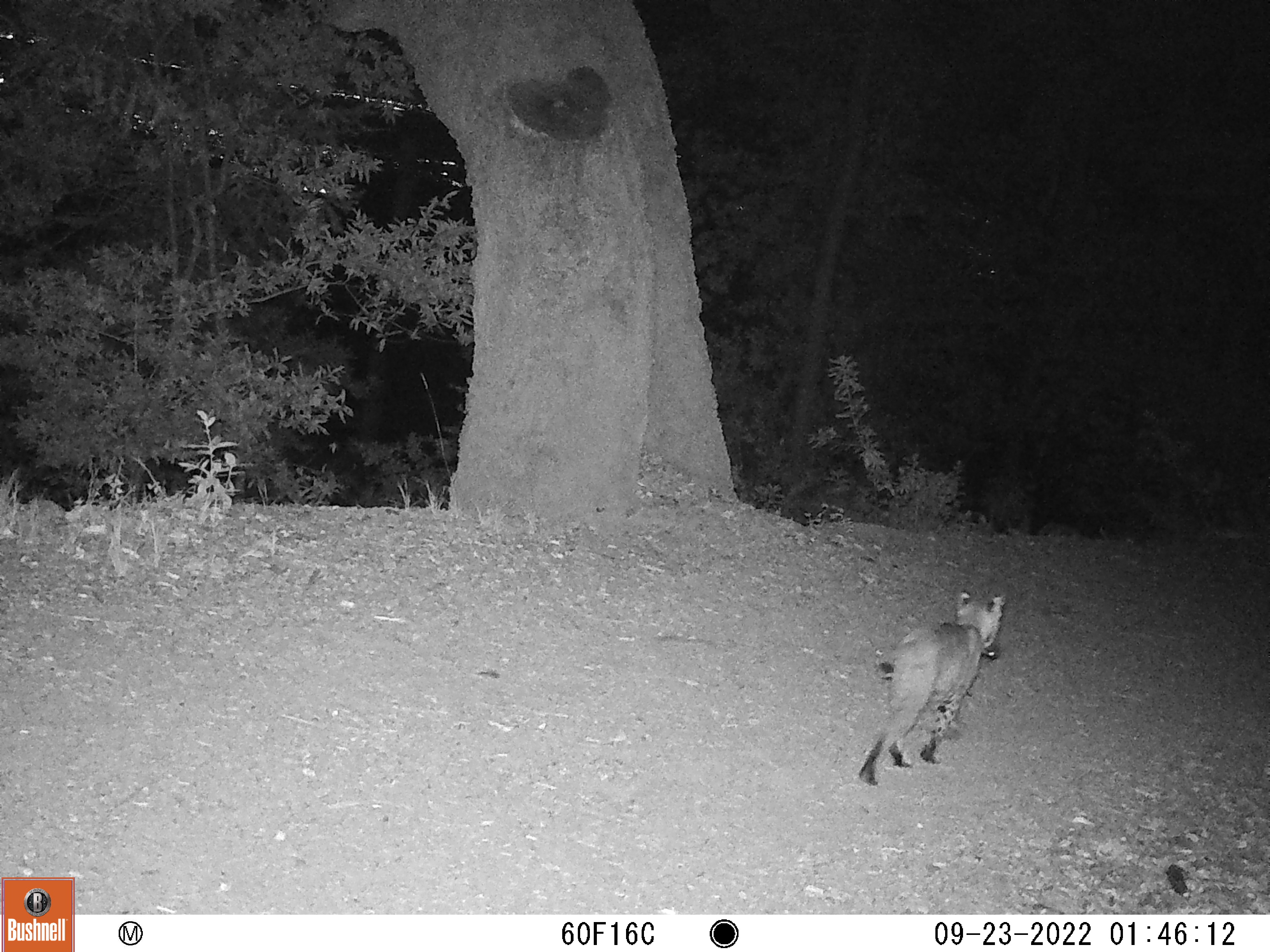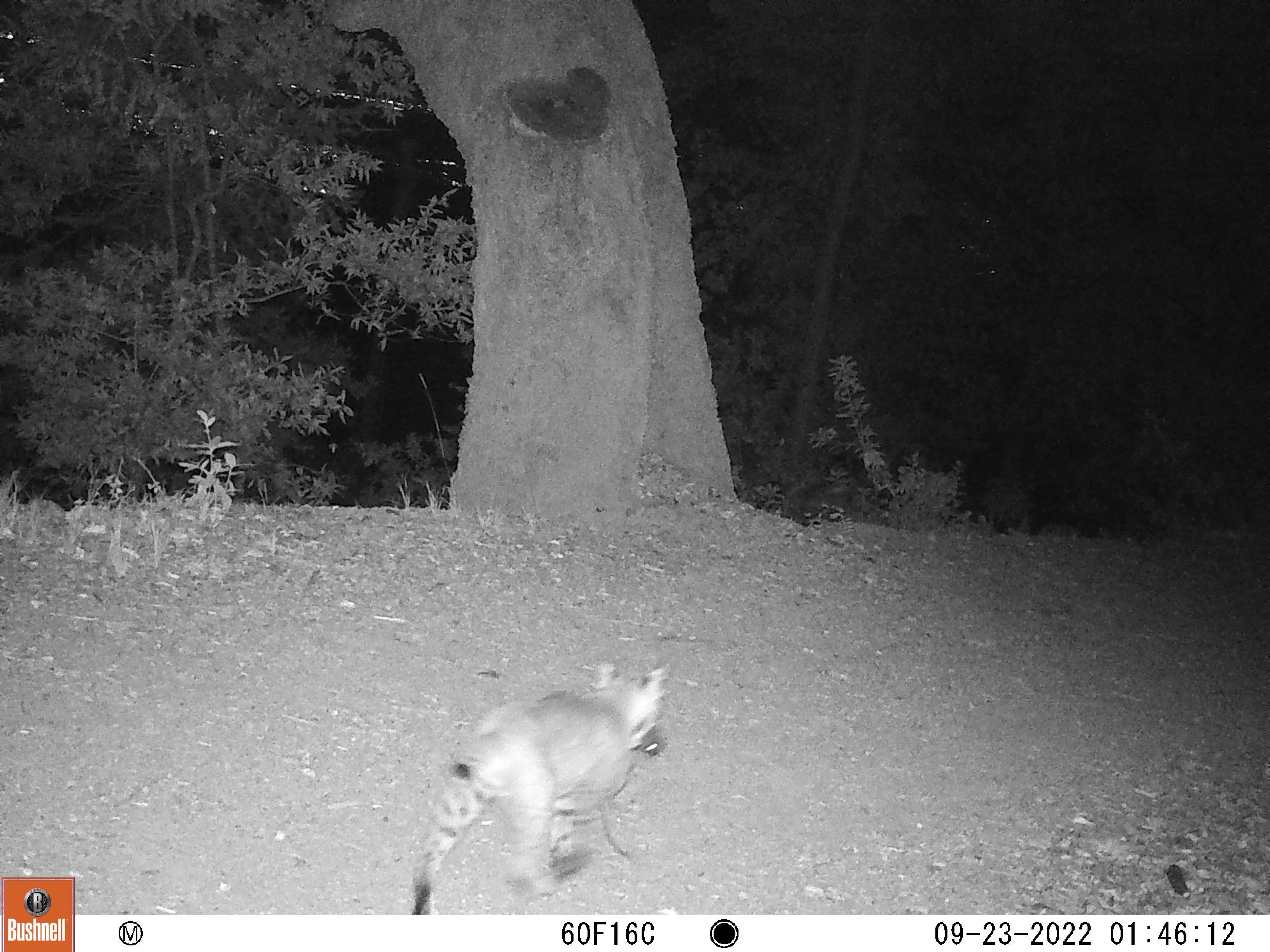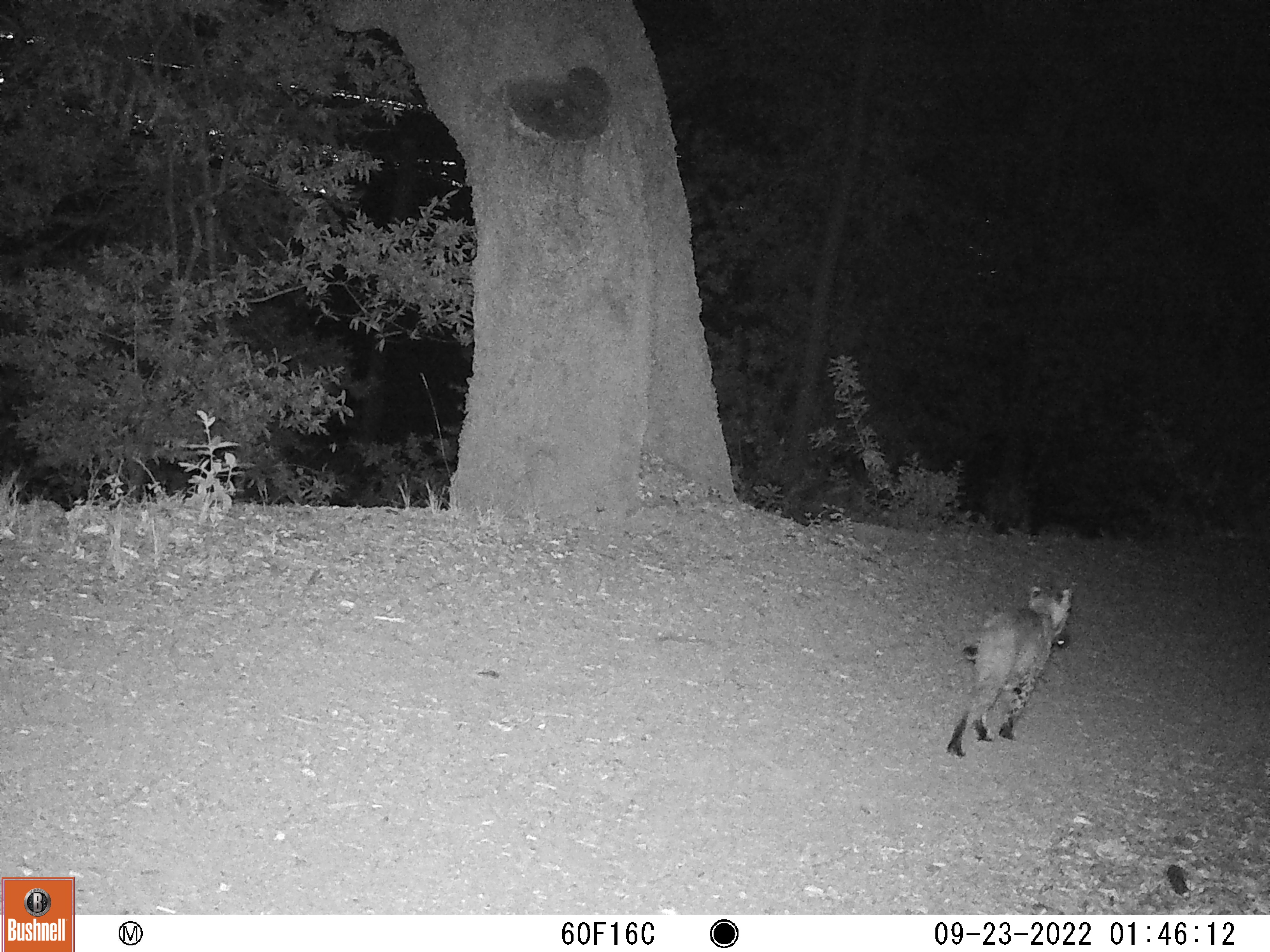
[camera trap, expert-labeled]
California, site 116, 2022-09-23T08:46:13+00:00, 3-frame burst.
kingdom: Animalia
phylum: Chordata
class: Mammalia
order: Carnivora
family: Felidae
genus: Lynx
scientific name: Lynx rufus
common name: bobcat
Bobcat (Lynx rufus).